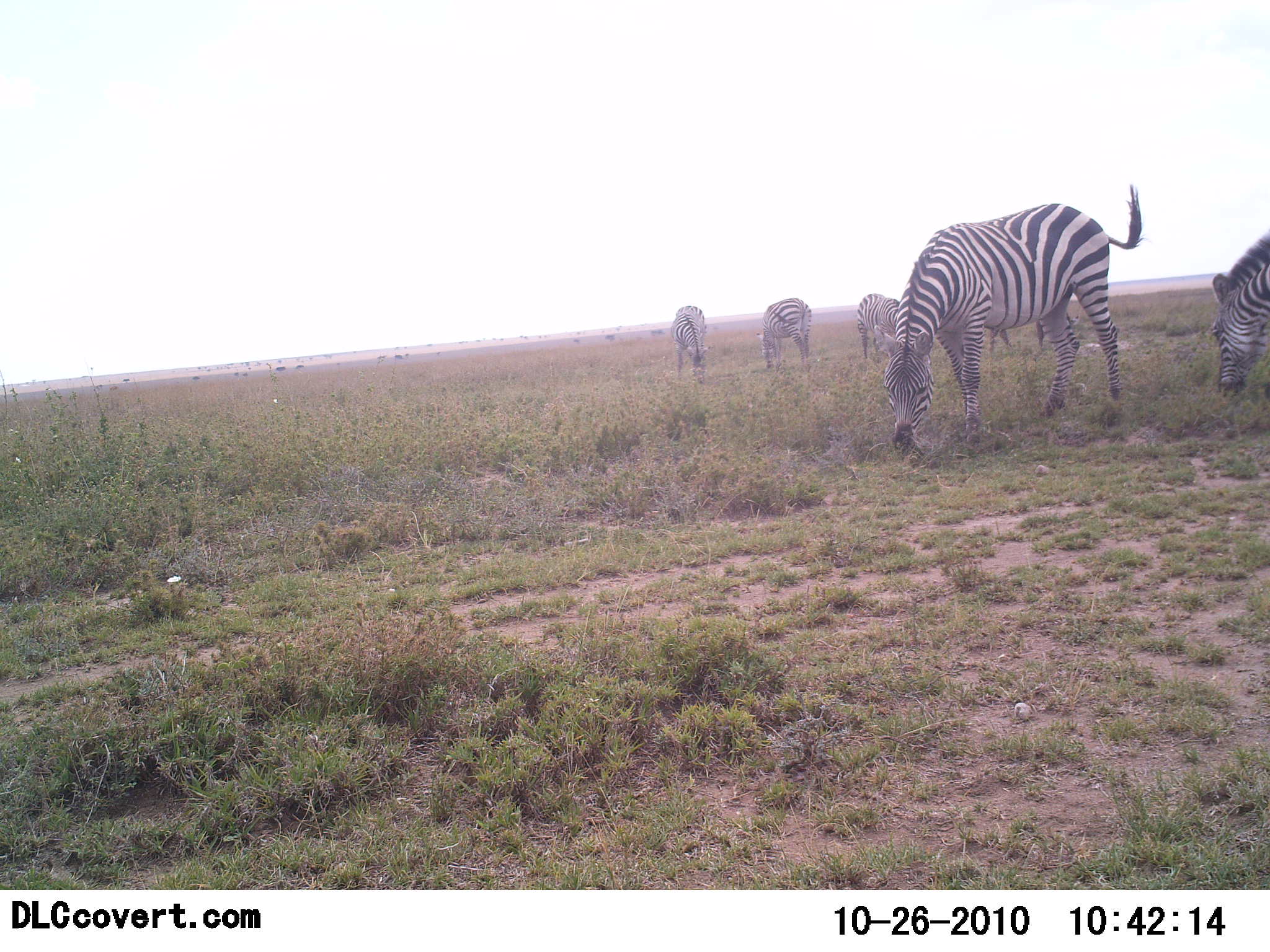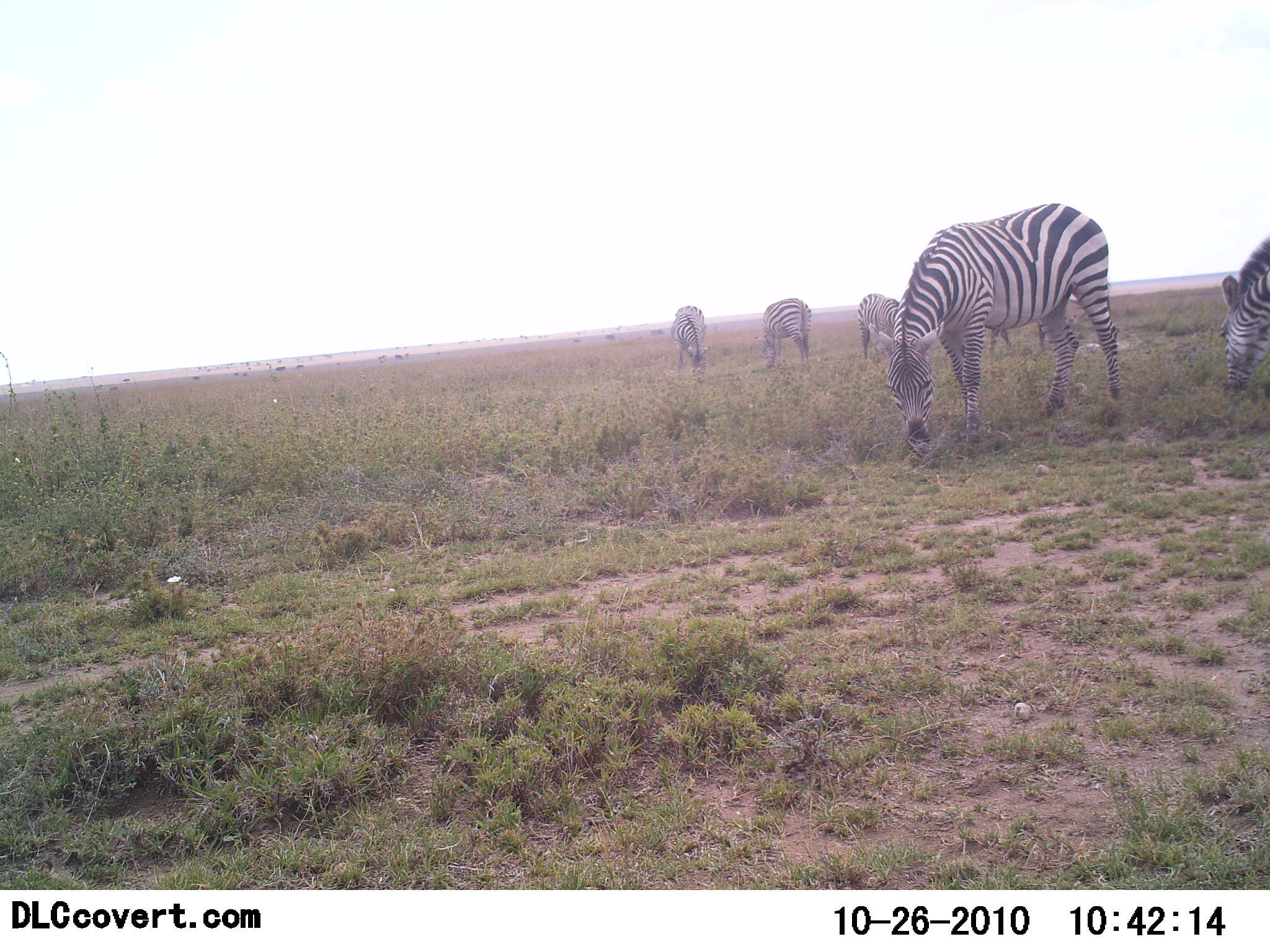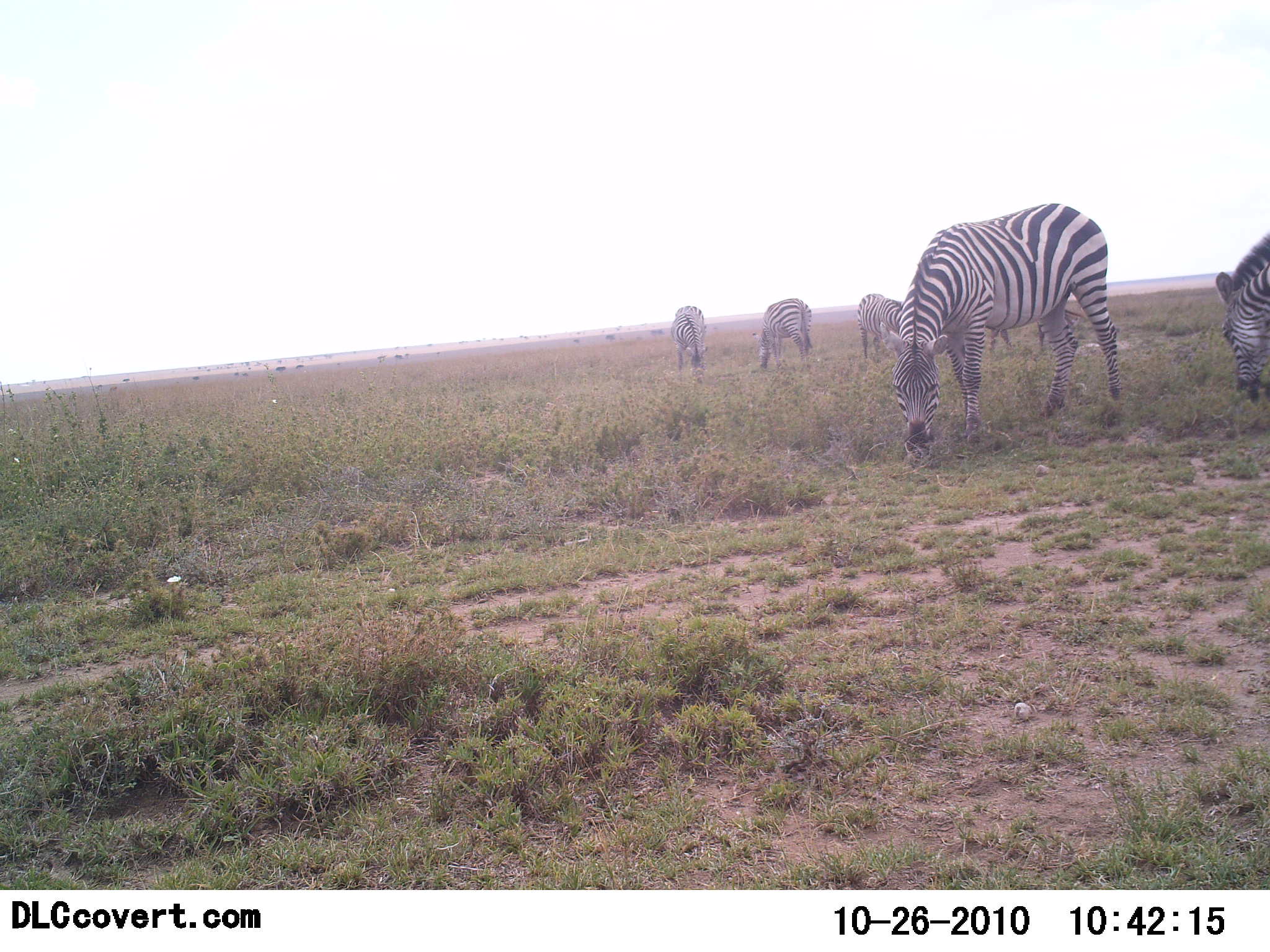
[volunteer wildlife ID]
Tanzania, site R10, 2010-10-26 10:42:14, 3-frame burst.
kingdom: Animalia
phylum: Chordata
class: Mammalia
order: Perissodactyla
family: Equidae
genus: Equus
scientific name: Equus quagga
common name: plains zebra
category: zebra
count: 6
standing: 23%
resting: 0%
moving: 0%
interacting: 0%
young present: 0%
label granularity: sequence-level